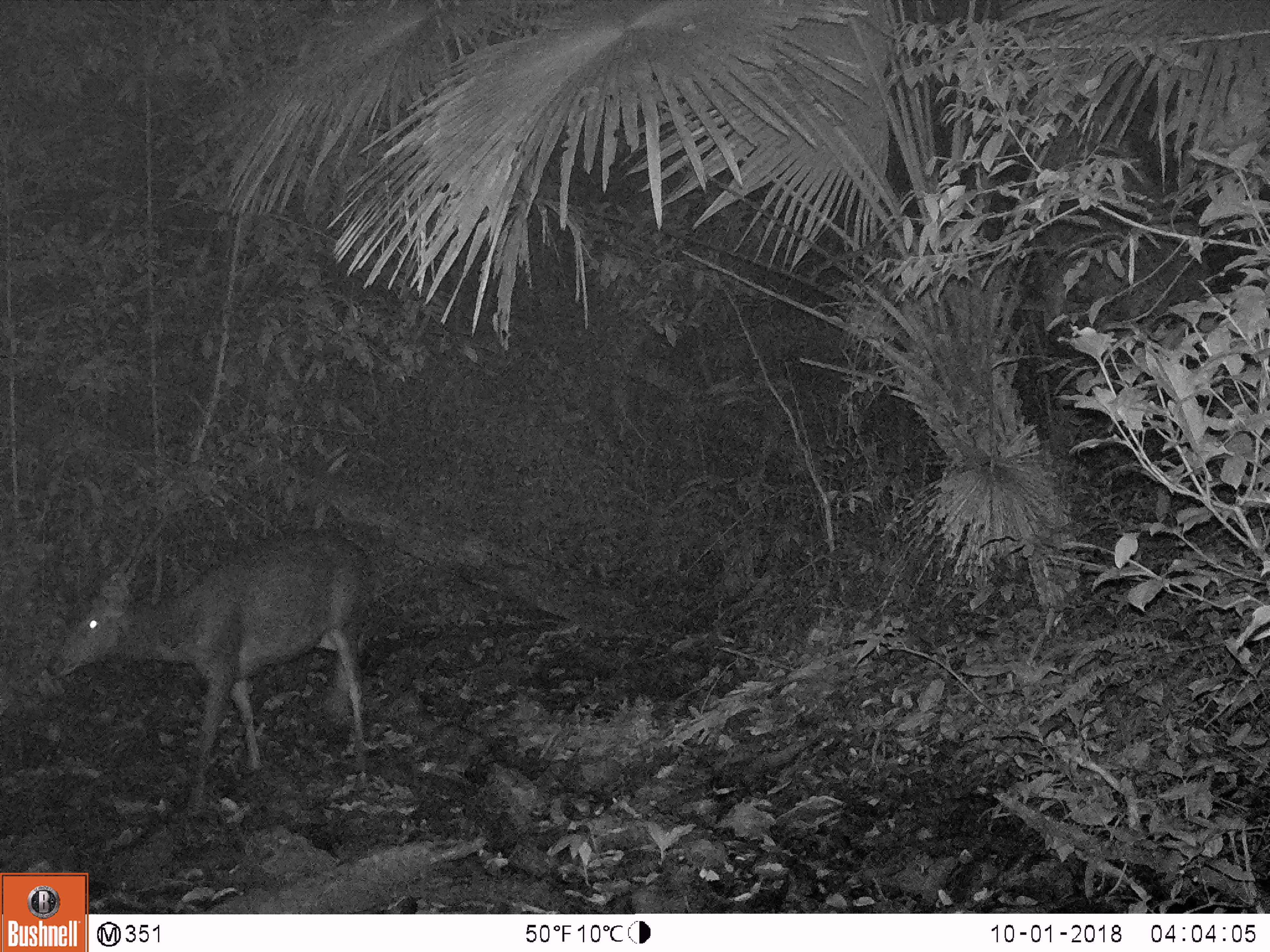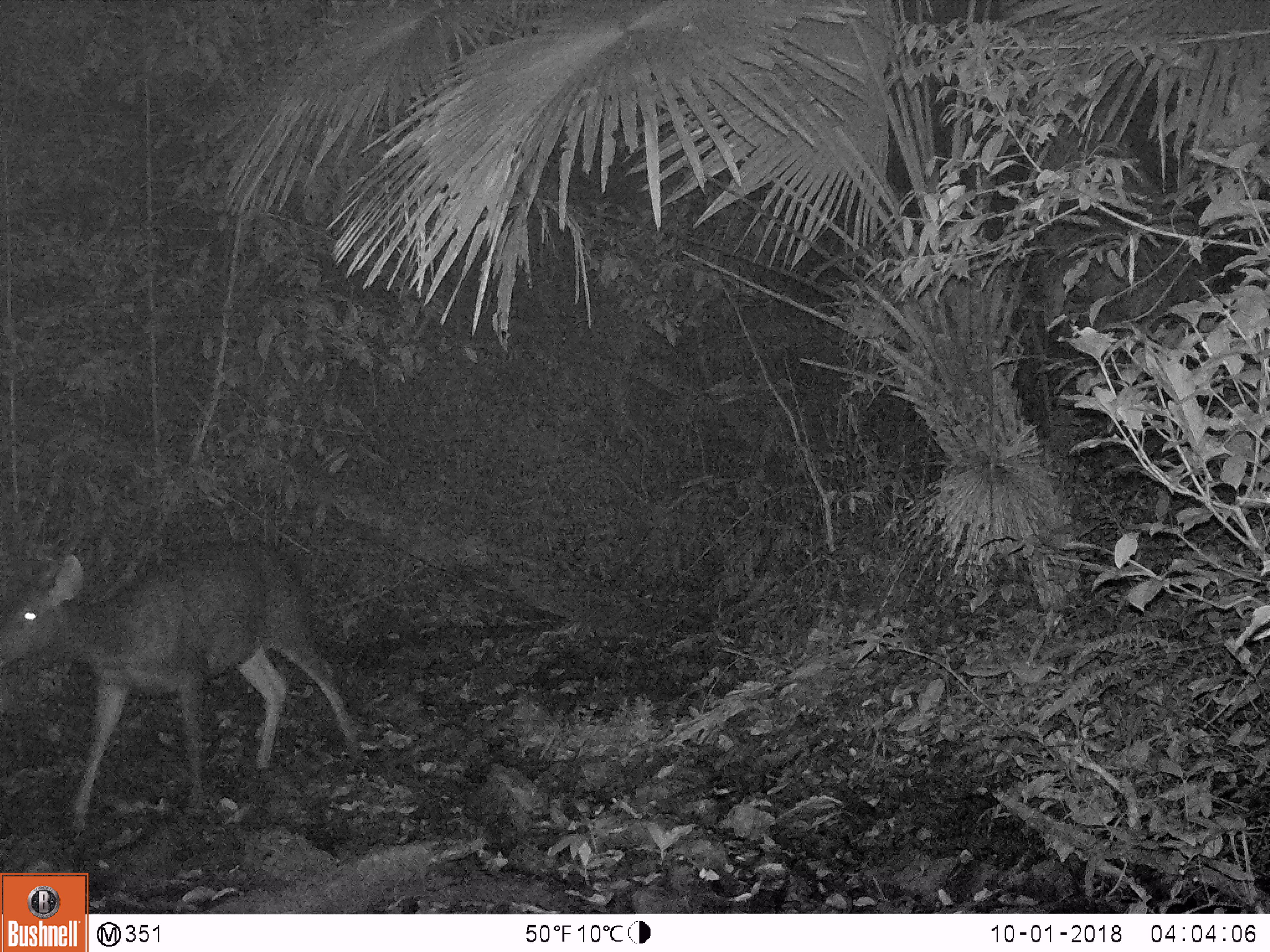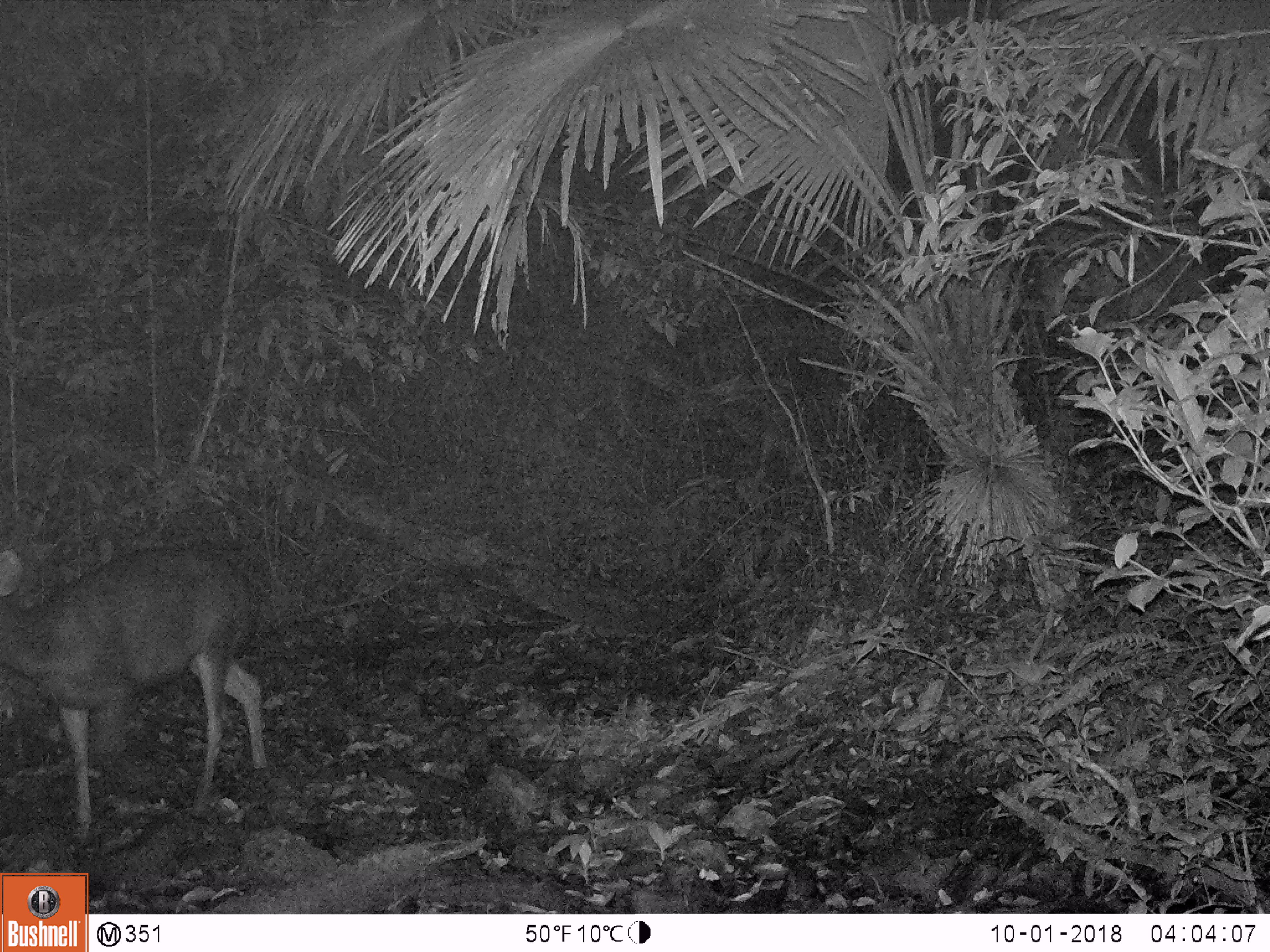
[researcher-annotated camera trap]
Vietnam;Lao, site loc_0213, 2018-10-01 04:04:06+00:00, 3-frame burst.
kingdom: Animalia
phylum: Chordata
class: Mammalia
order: Artiodactyla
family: Cervidae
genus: Rusa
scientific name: Rusa unicolor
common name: sambar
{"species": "sambar (Rusa unicolor)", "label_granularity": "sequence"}